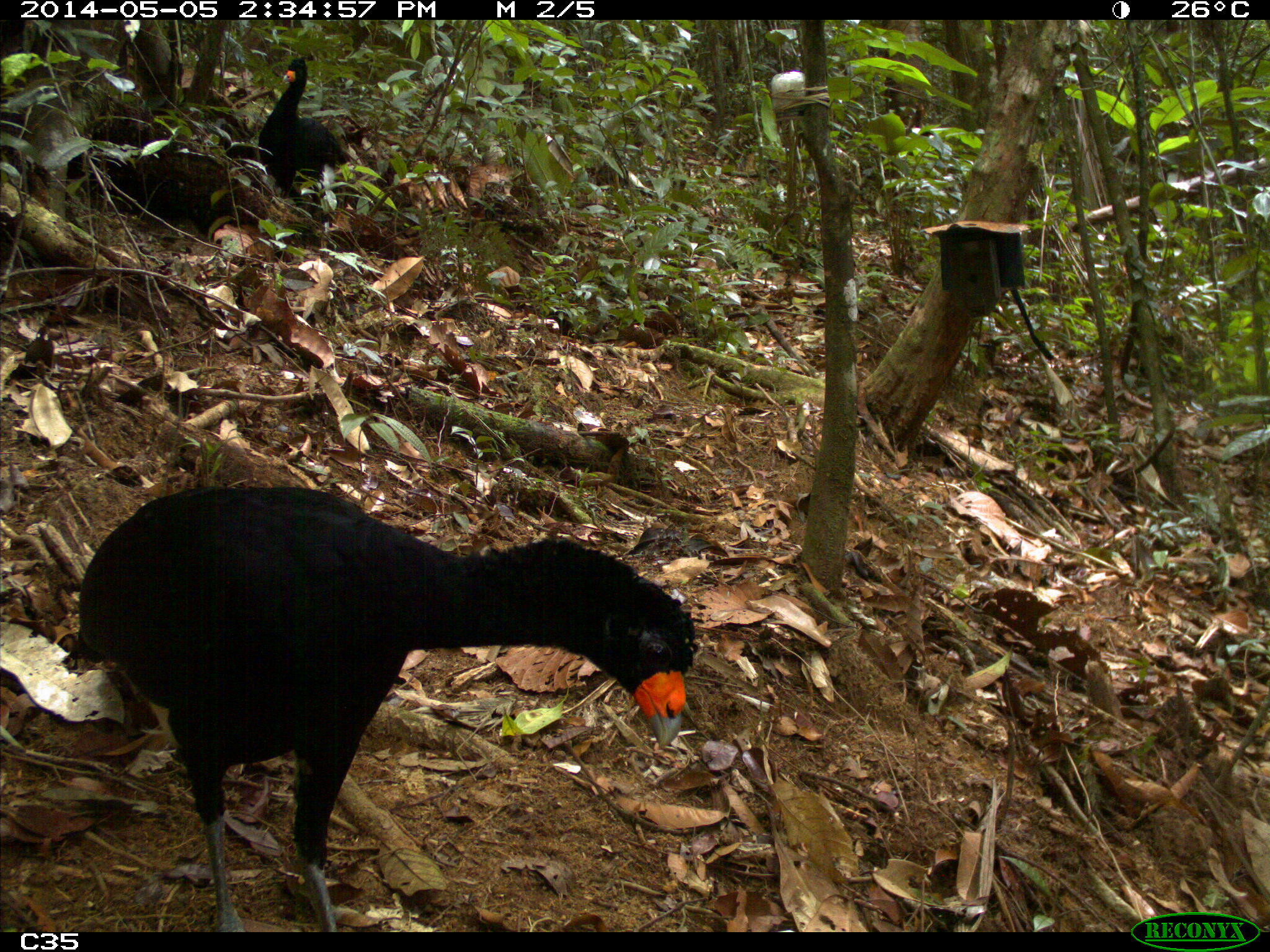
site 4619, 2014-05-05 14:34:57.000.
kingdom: Animalia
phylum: Chordata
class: Aves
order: Galliformes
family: Cracidae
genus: Crax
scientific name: Crax alector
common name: black curassow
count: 2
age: adult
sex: female